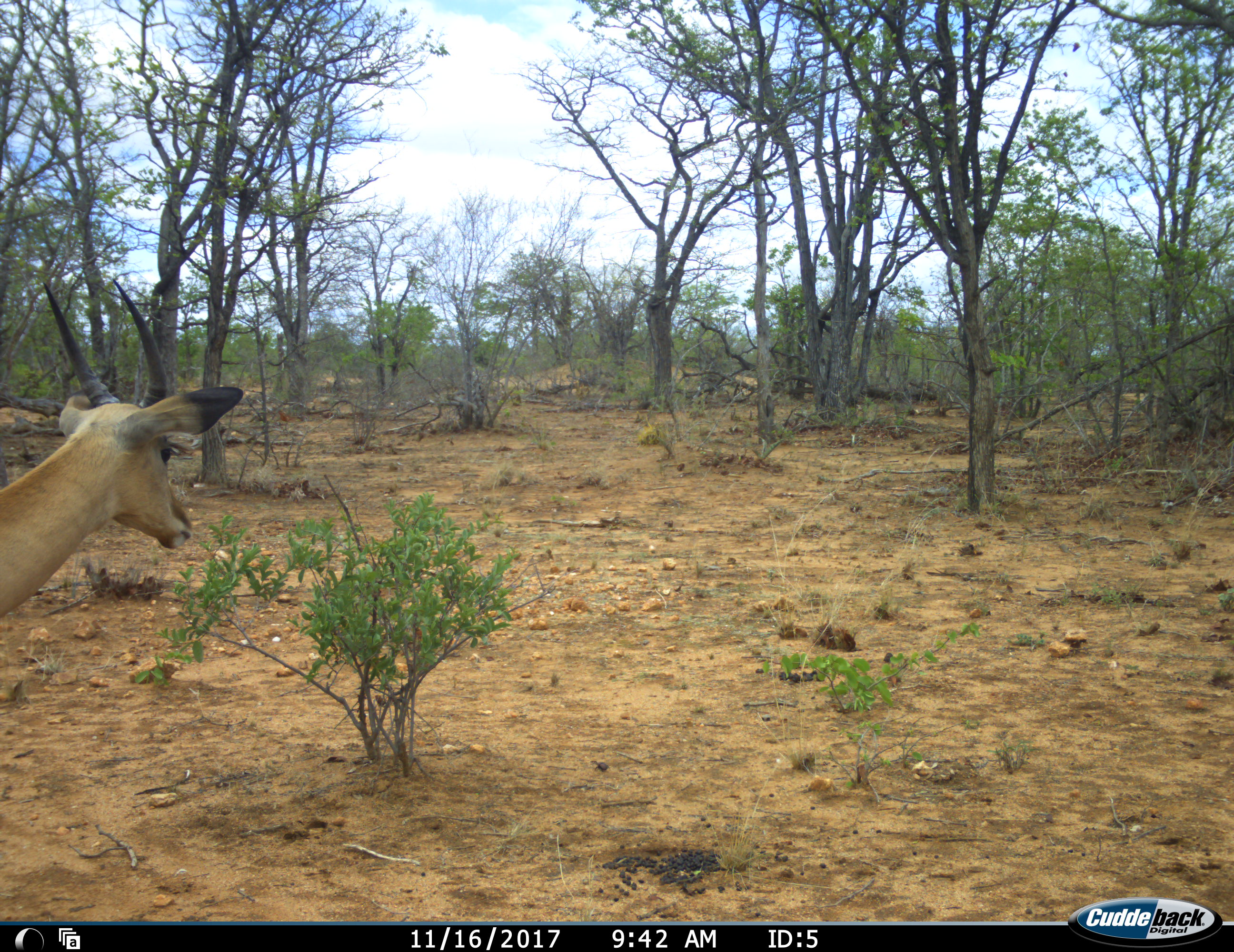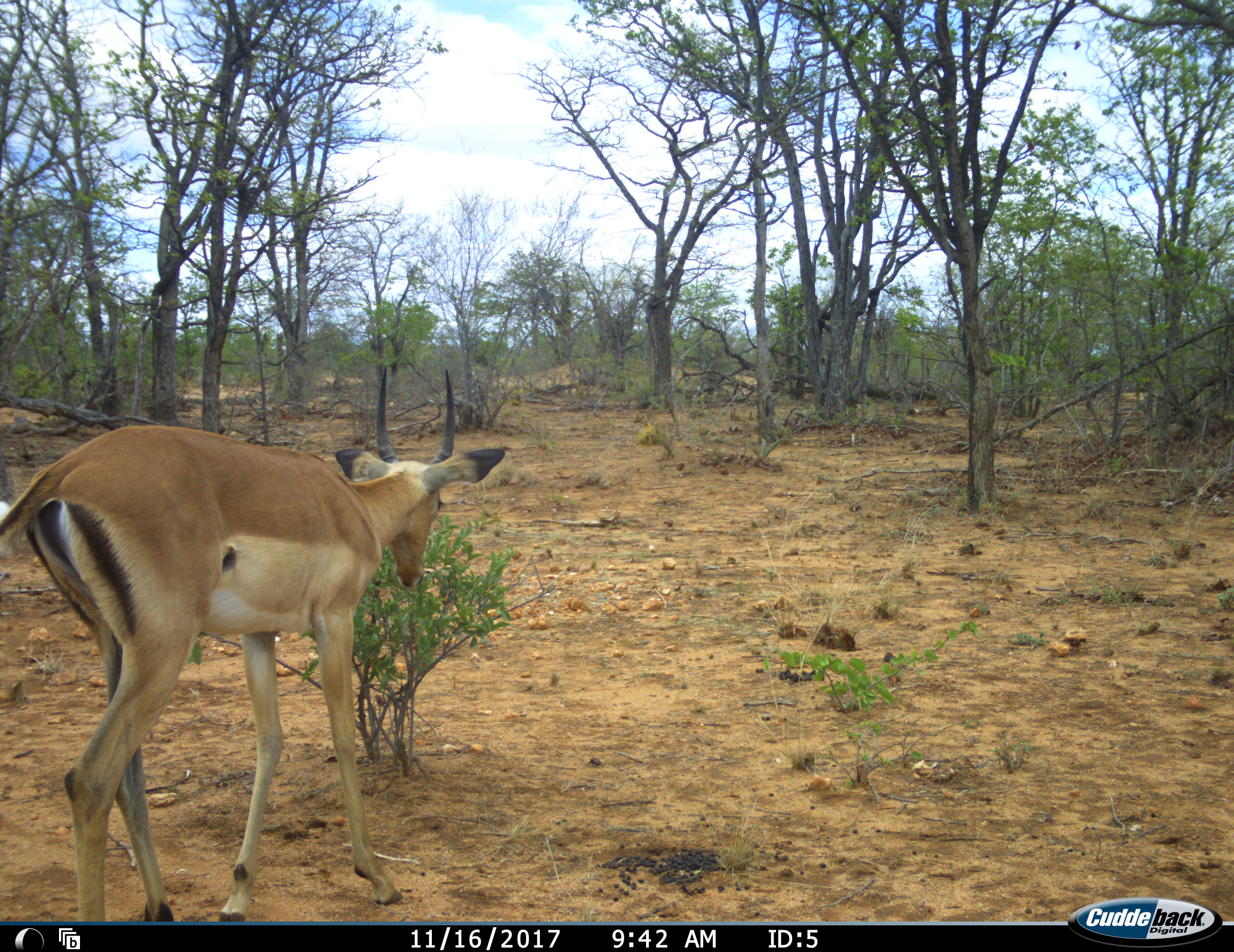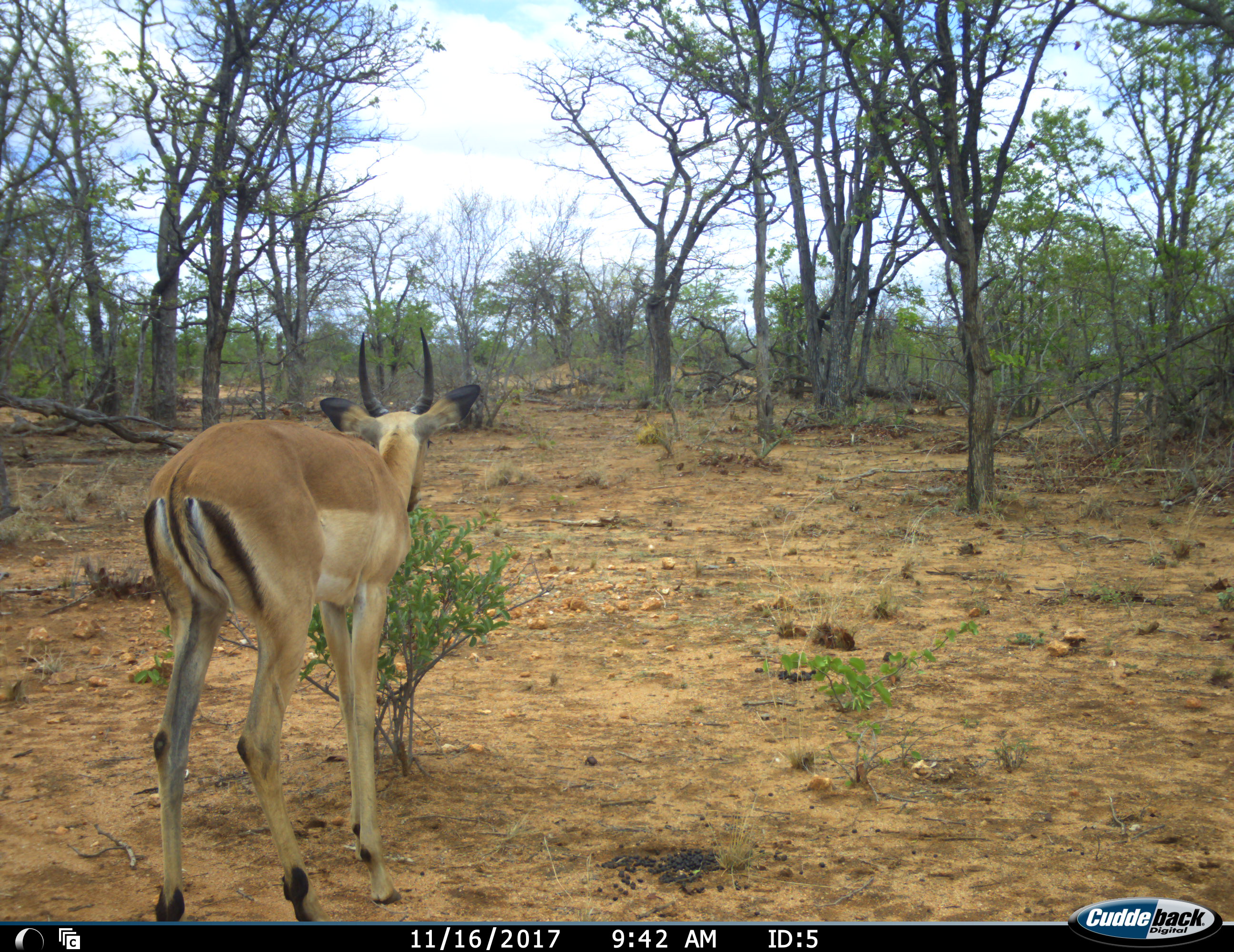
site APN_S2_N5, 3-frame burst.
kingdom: Animalia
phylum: Chordata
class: Mammalia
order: Artiodactyla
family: Bovidae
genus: Aepyceros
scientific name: Aepyceros melampus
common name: impala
Impala (Aepyceros melampus), count 1. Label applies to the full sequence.